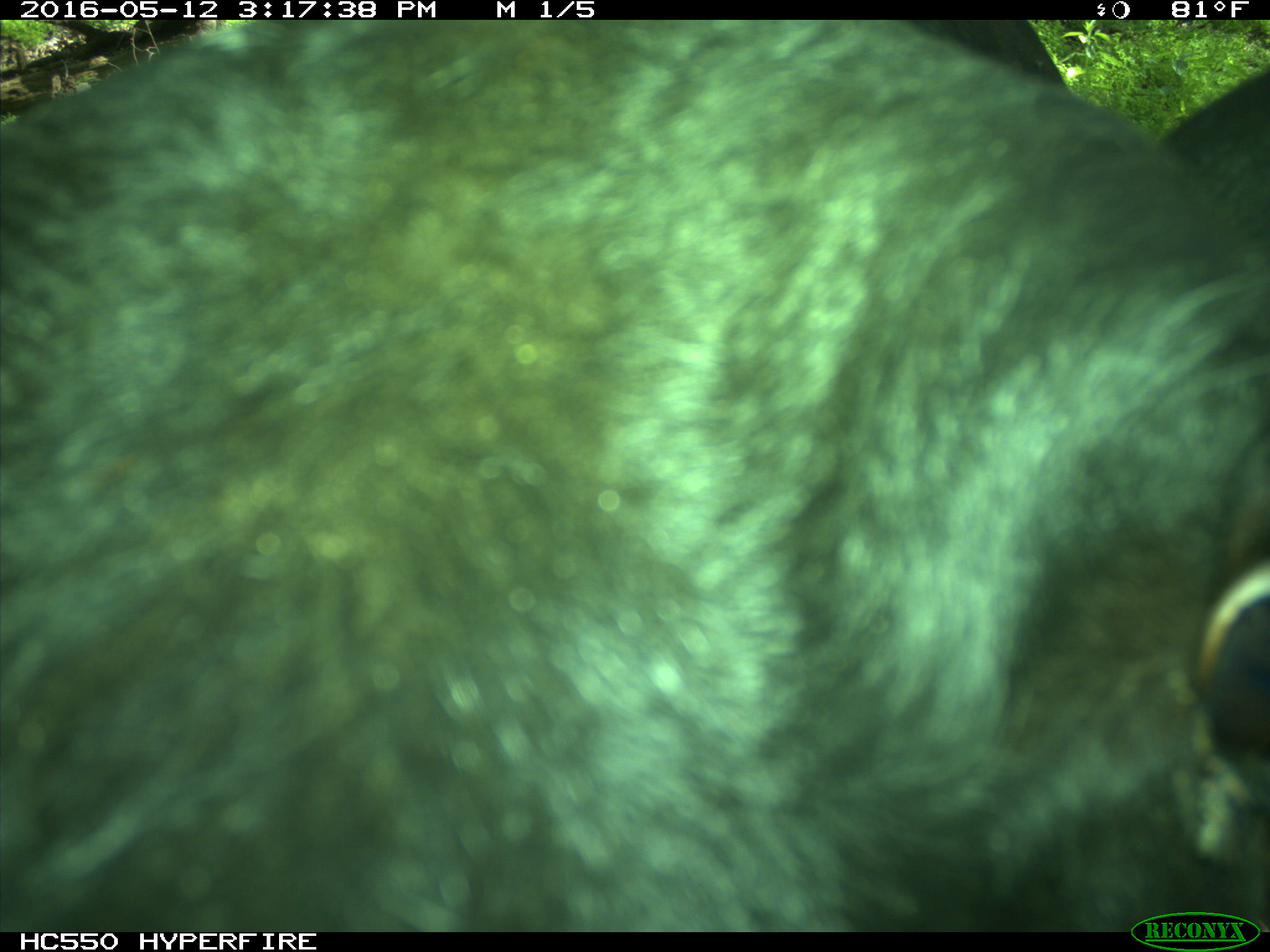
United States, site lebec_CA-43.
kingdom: Animalia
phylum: Chordata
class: Mammalia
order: Artiodactyla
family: Bovidae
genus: Bos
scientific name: Bos taurus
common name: domestic cow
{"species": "Bos taurus (domestic cow)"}